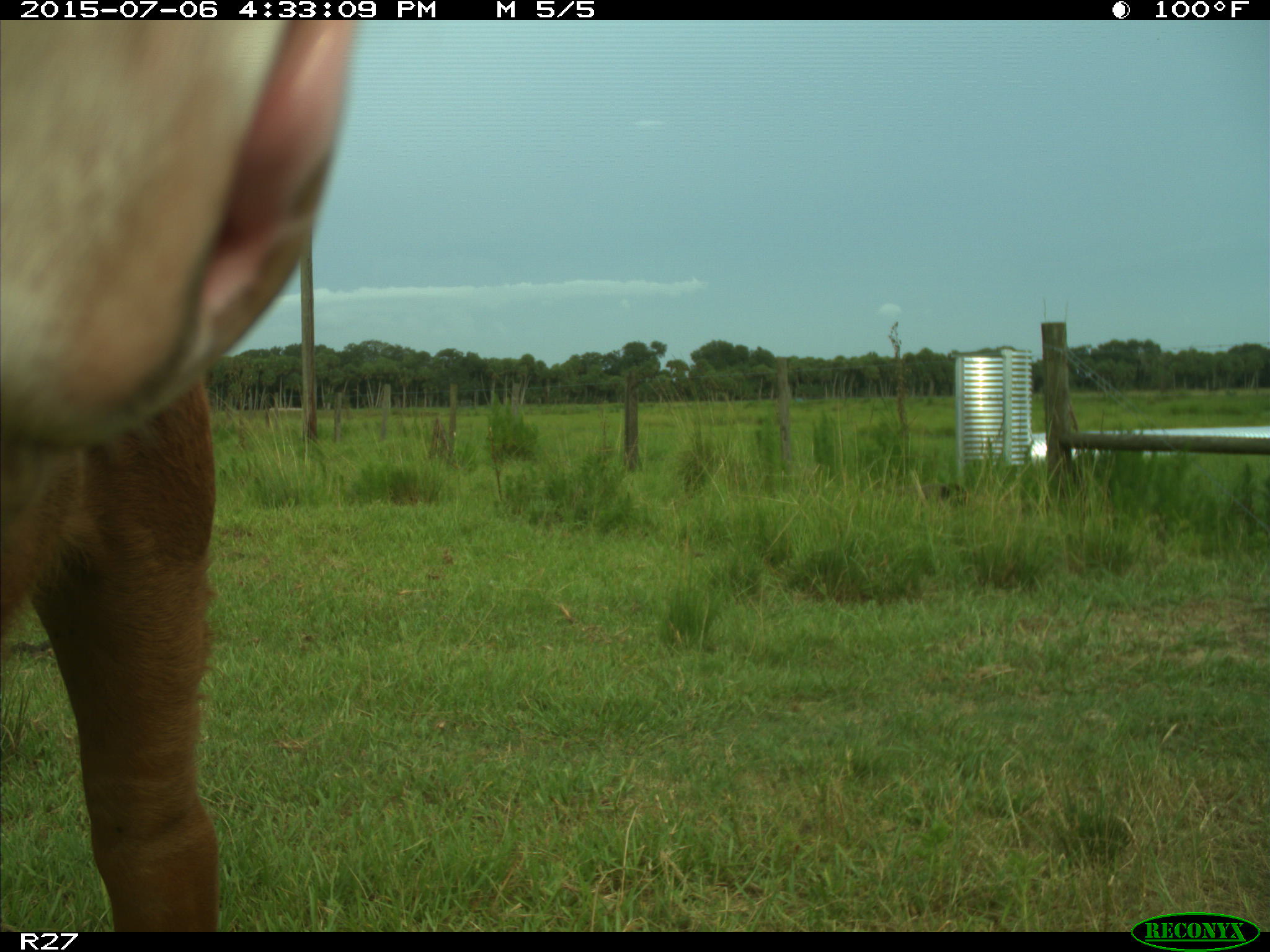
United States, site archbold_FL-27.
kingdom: Animalia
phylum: Chordata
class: Mammalia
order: Artiodactyla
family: Bovidae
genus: Bos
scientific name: Bos taurus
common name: domestic cow